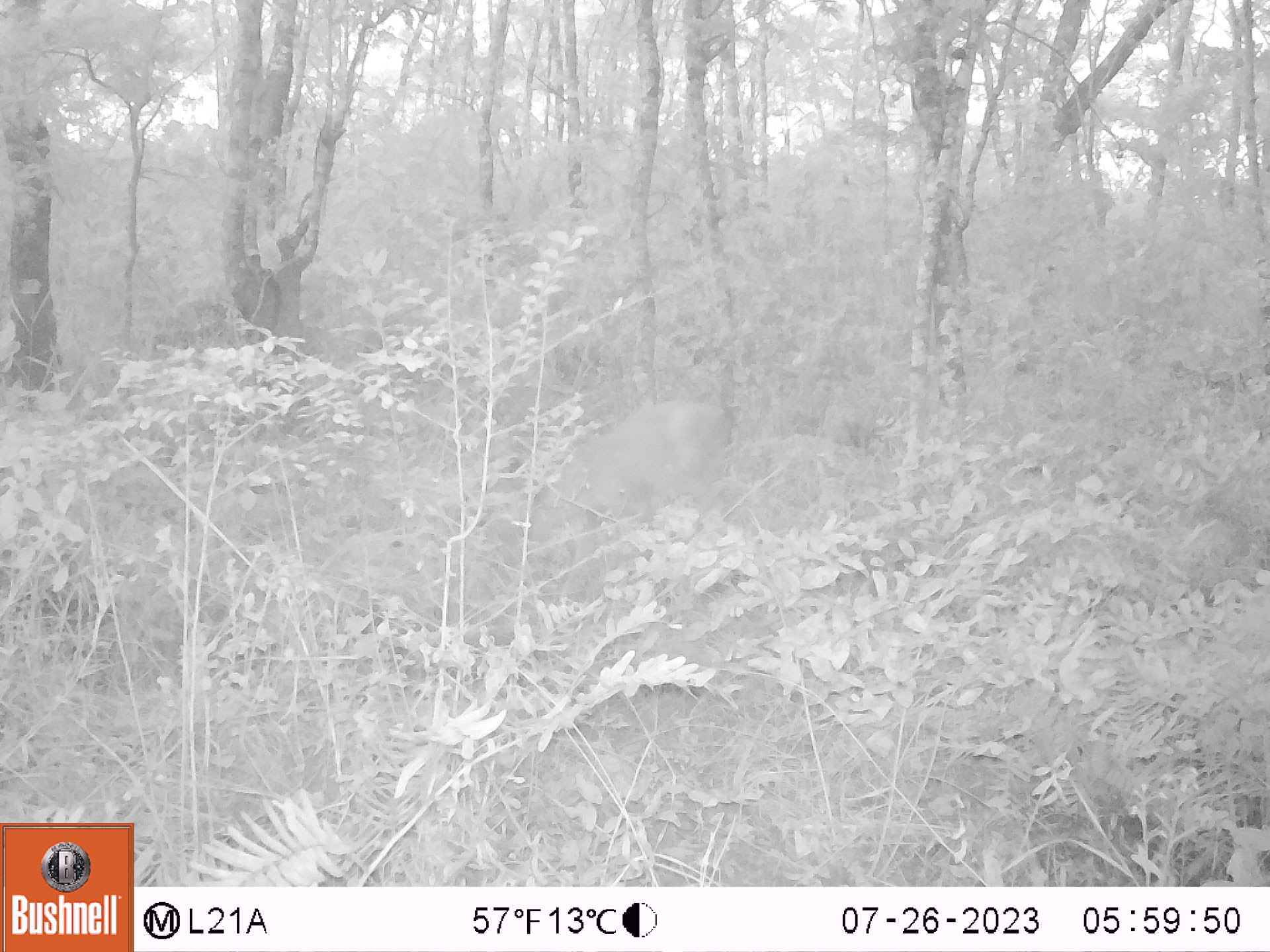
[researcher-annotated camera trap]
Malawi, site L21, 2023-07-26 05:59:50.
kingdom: Animalia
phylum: Chordata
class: Mammalia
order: Artiodactyla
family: Bovidae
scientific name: Antilopinae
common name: small antelope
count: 1